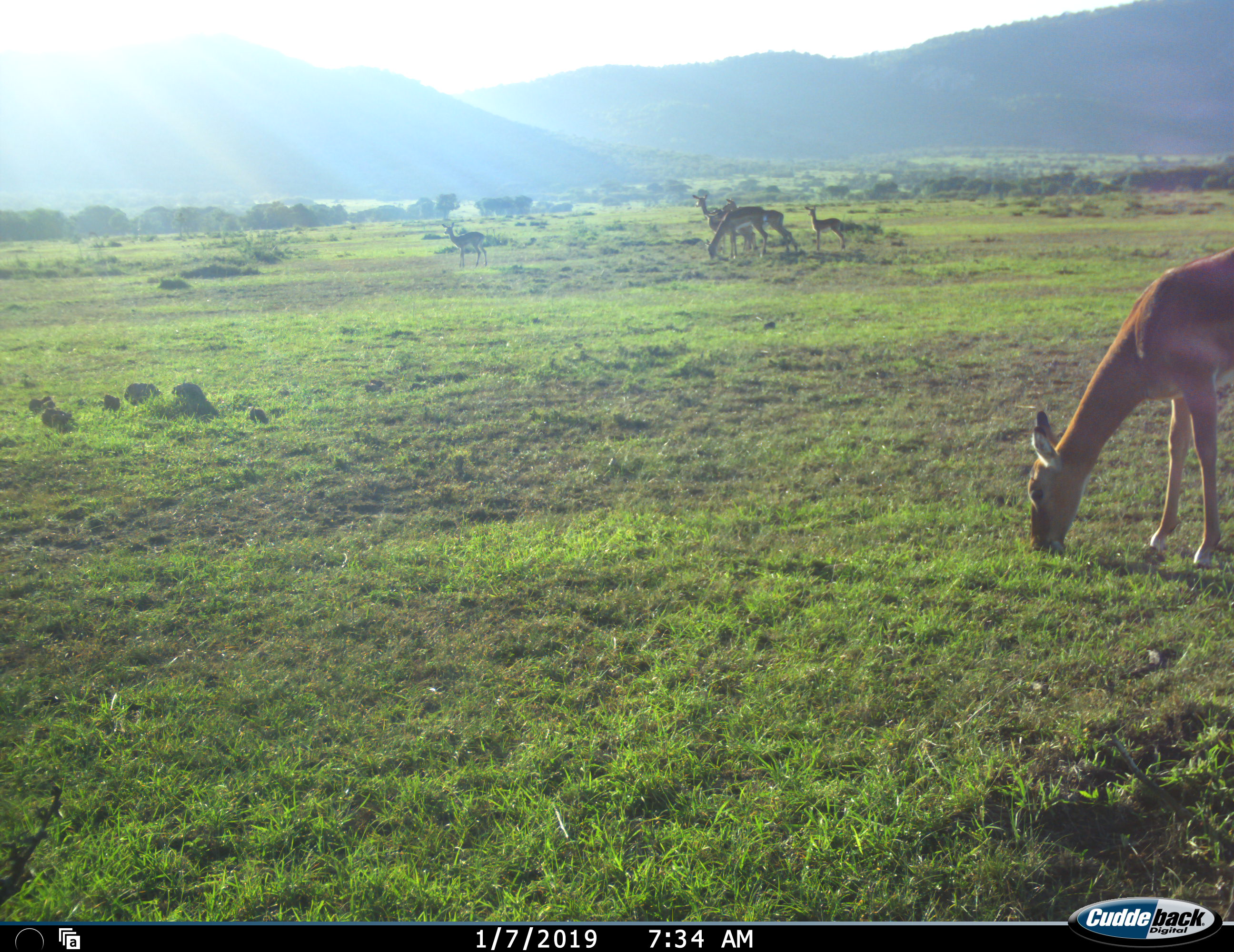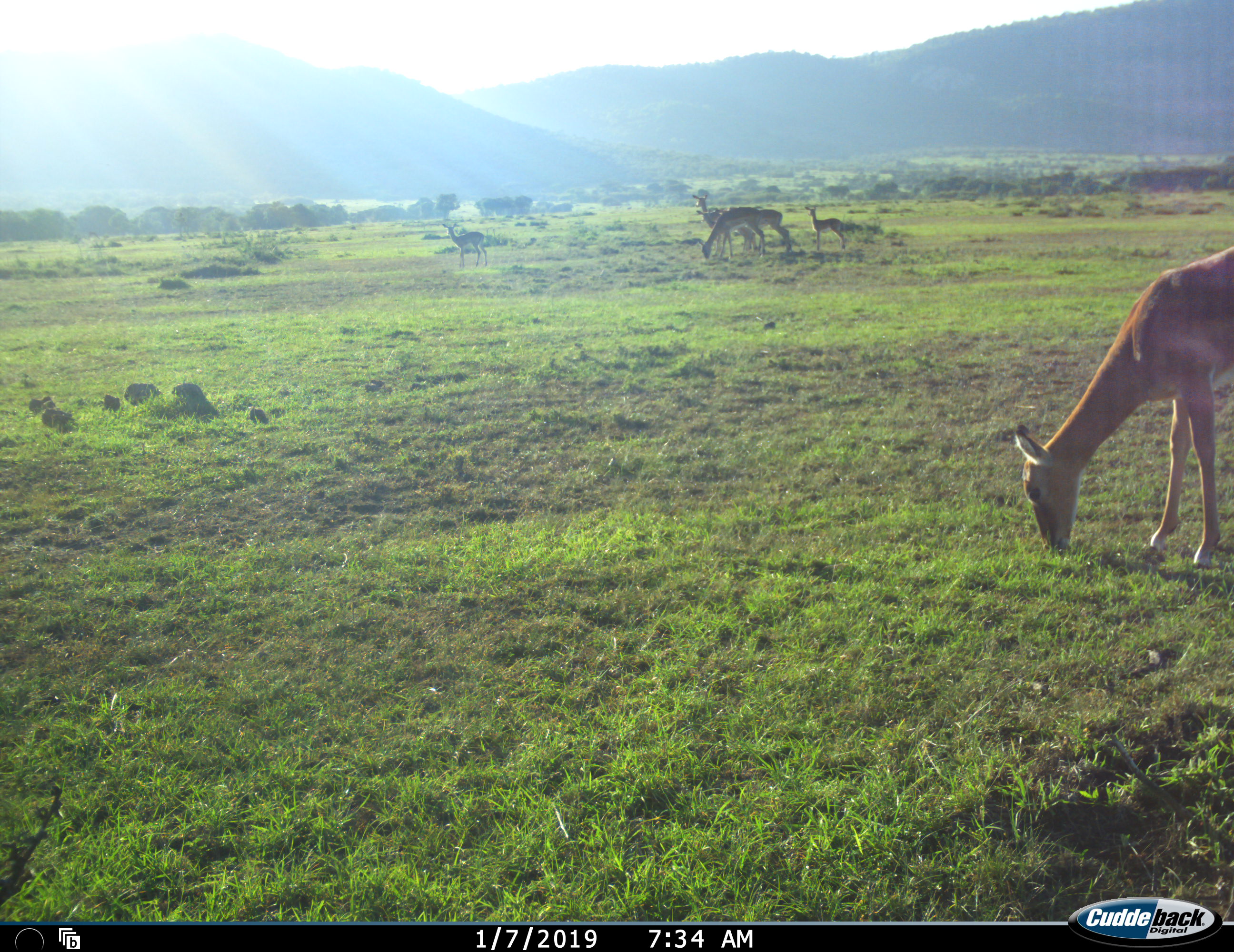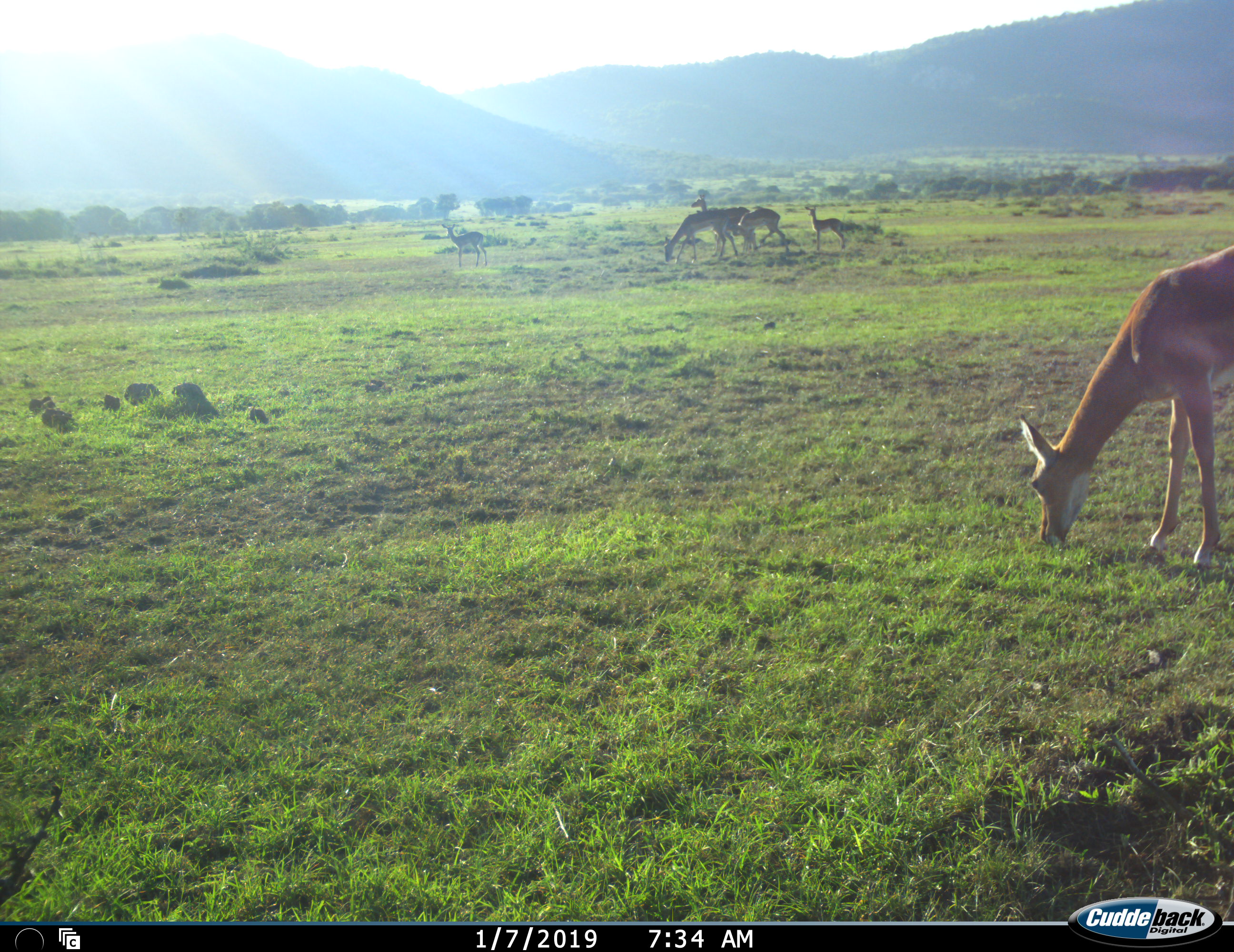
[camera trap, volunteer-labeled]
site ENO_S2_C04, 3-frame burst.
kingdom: Animalia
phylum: Chordata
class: Mammalia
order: Artiodactyla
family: Bovidae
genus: Aepyceros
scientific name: Aepyceros melampus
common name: impala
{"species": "impala (Aepyceros melampus)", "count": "7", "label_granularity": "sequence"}